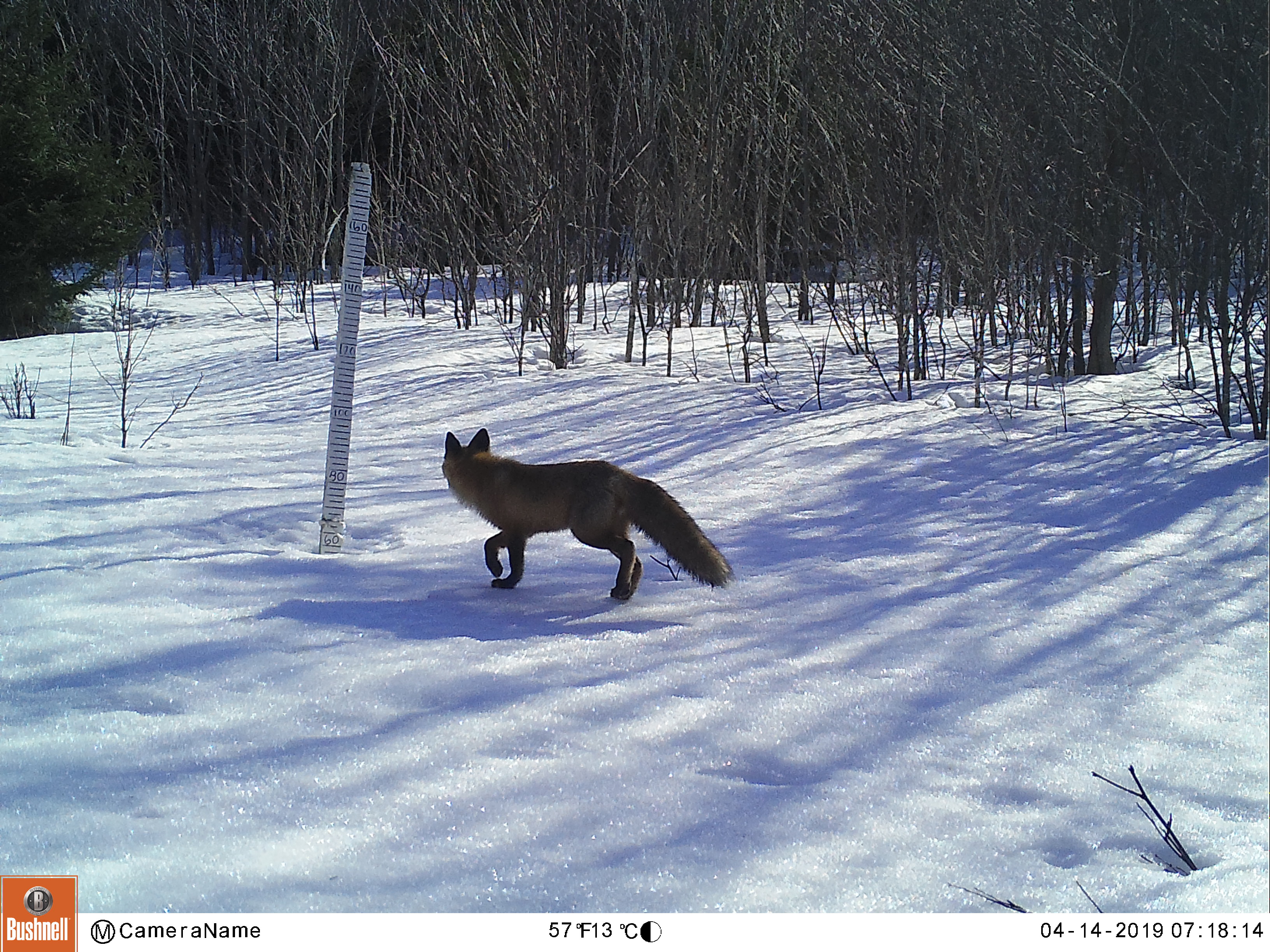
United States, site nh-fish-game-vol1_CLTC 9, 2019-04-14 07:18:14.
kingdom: Animalia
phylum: Chordata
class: Mammalia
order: Carnivora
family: Canidae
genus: Vulpes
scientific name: Vulpes vulpes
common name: red fox